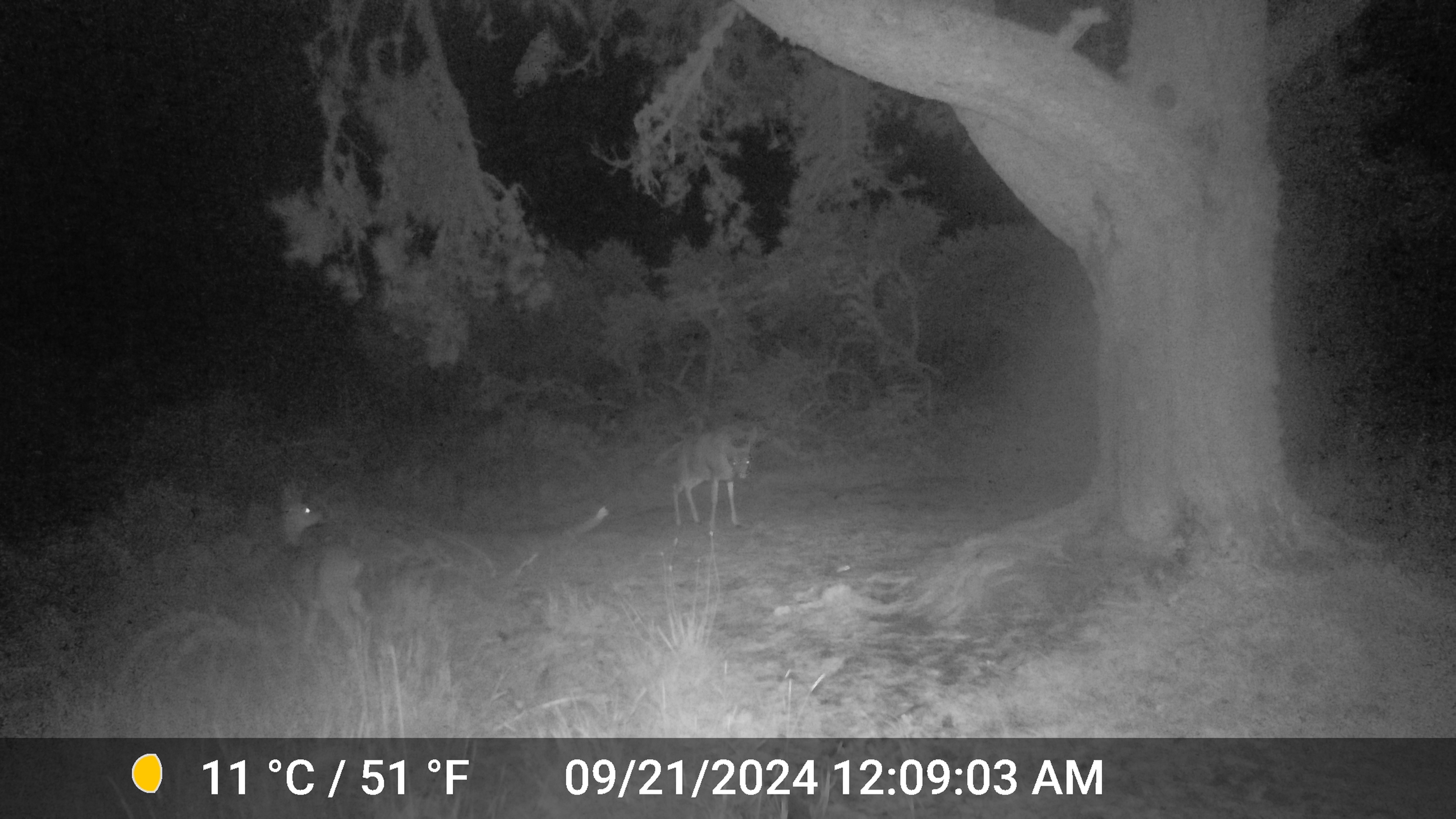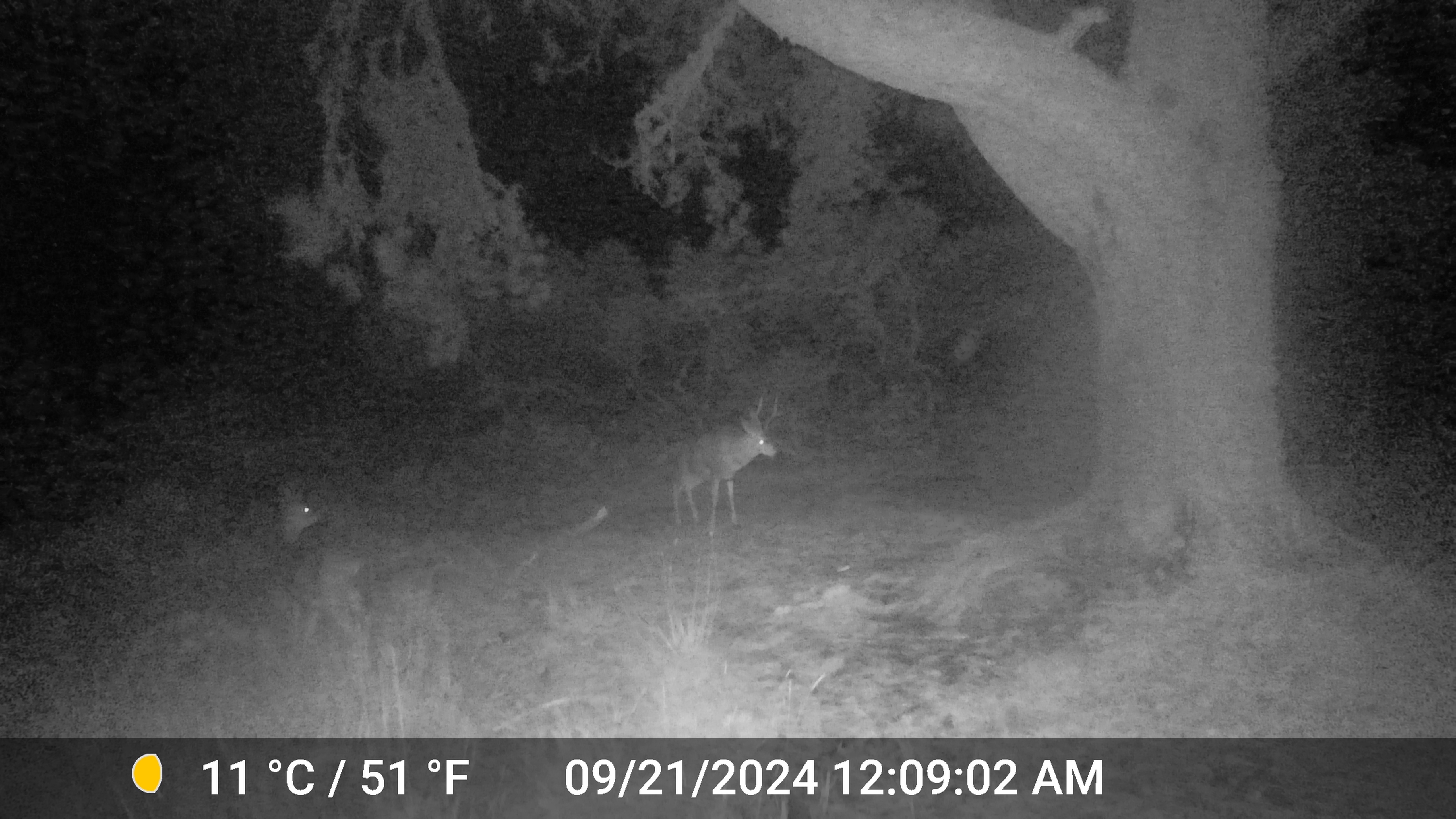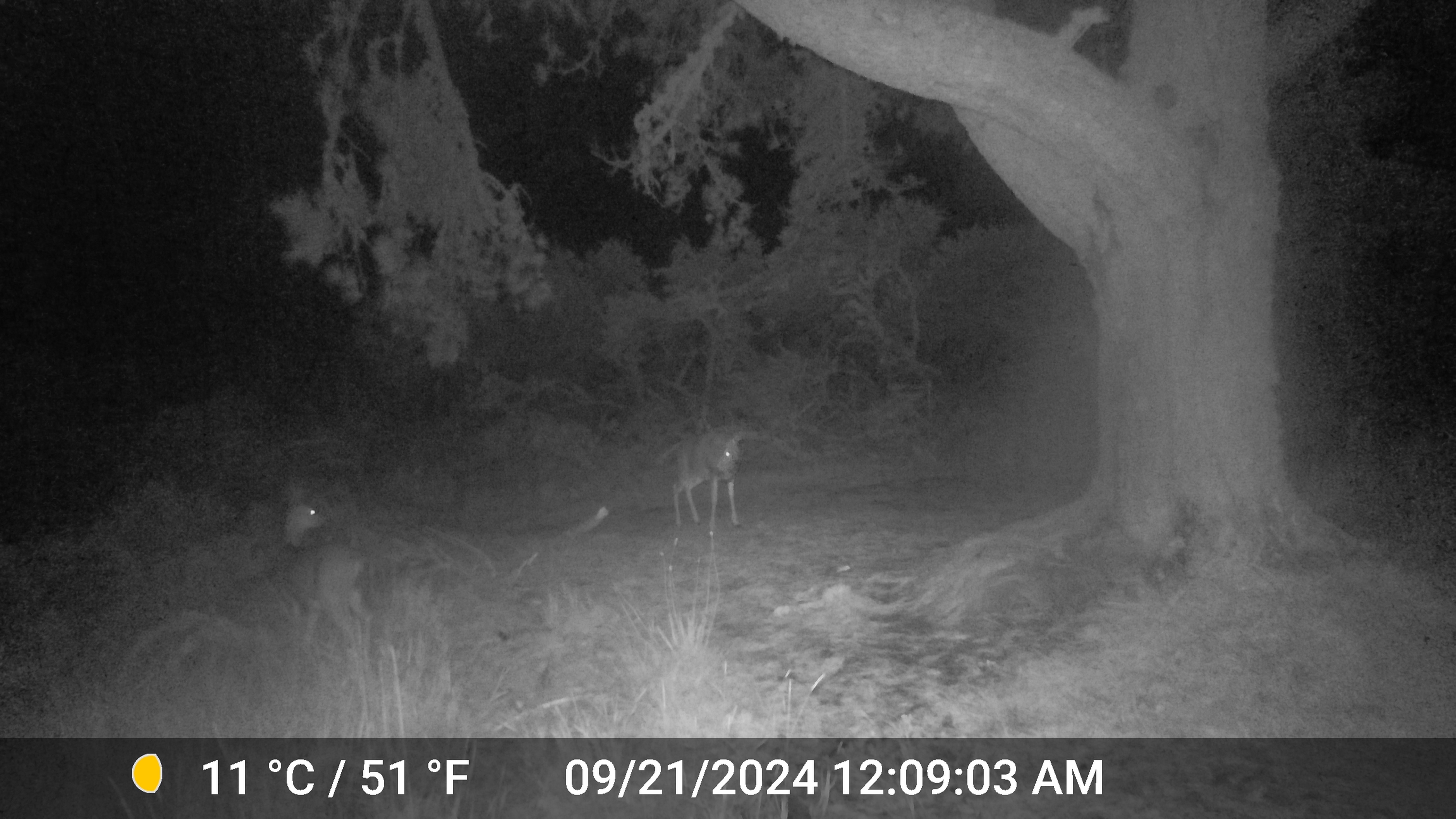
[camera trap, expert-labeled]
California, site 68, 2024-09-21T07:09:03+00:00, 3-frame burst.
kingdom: Animalia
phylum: Chordata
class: Mammalia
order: Artiodactyla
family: Cervidae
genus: Odocoileus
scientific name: Odocoileus hemionus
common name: mule deer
Mule deer (Odocoileus hemionus).